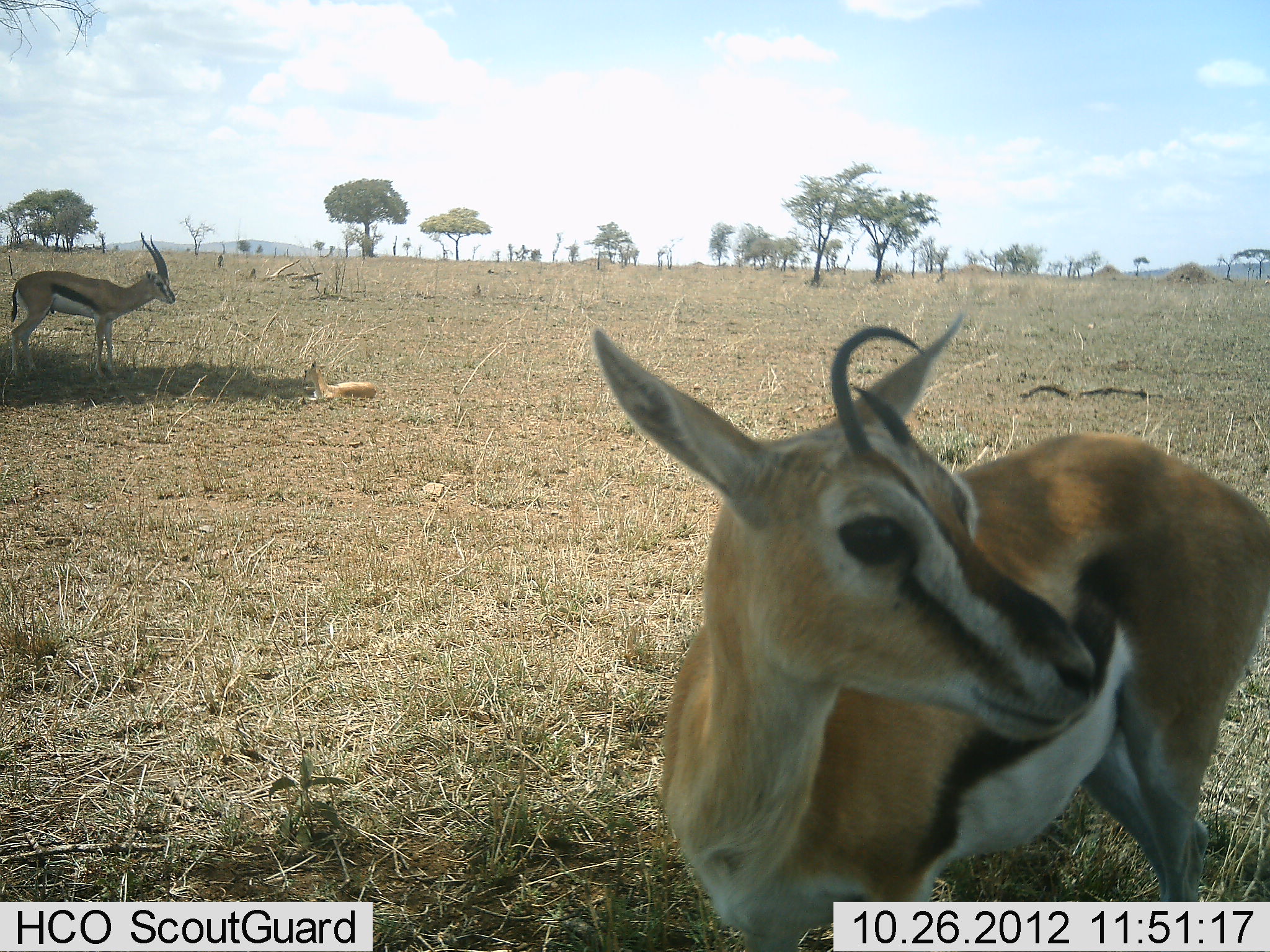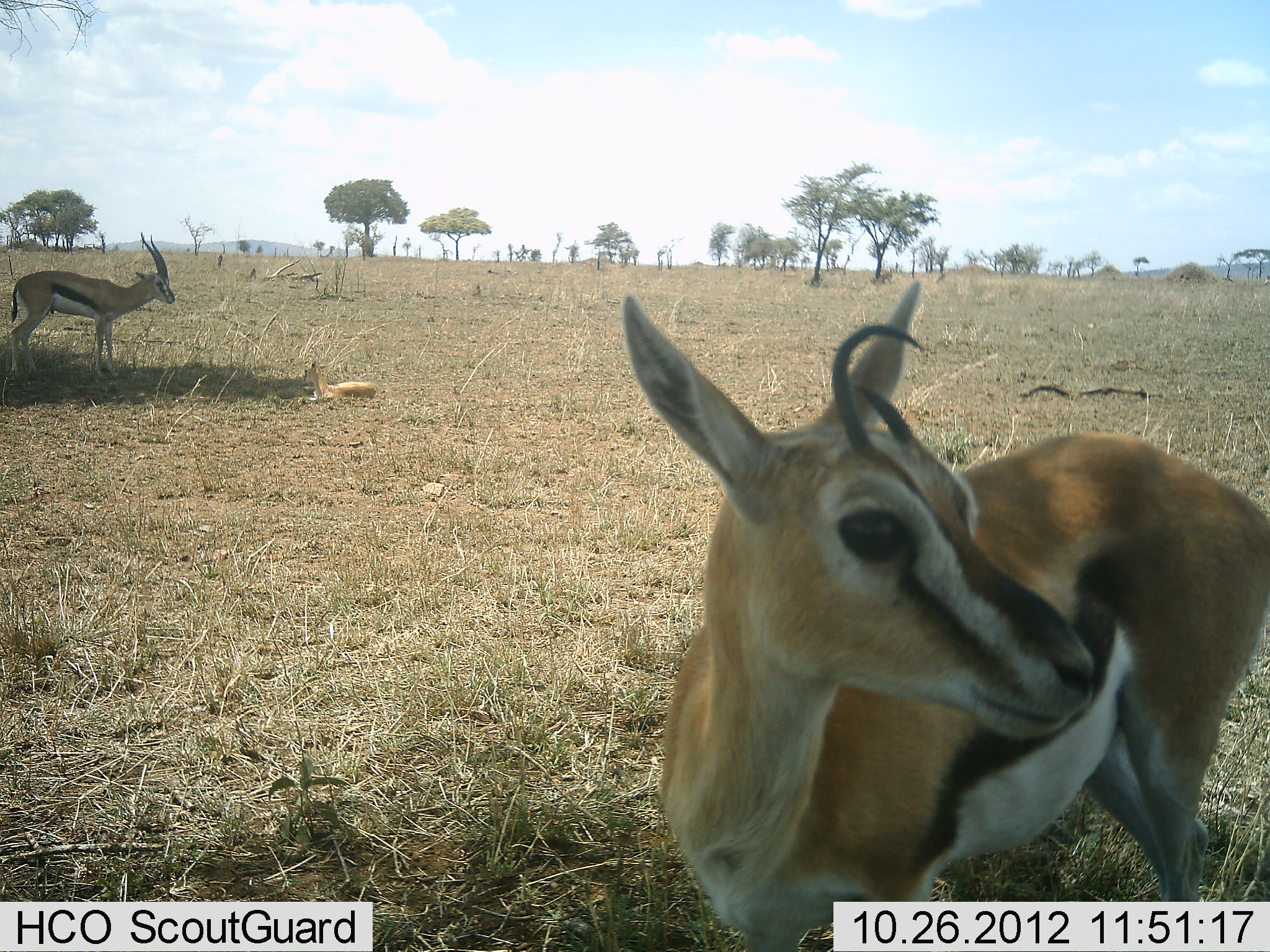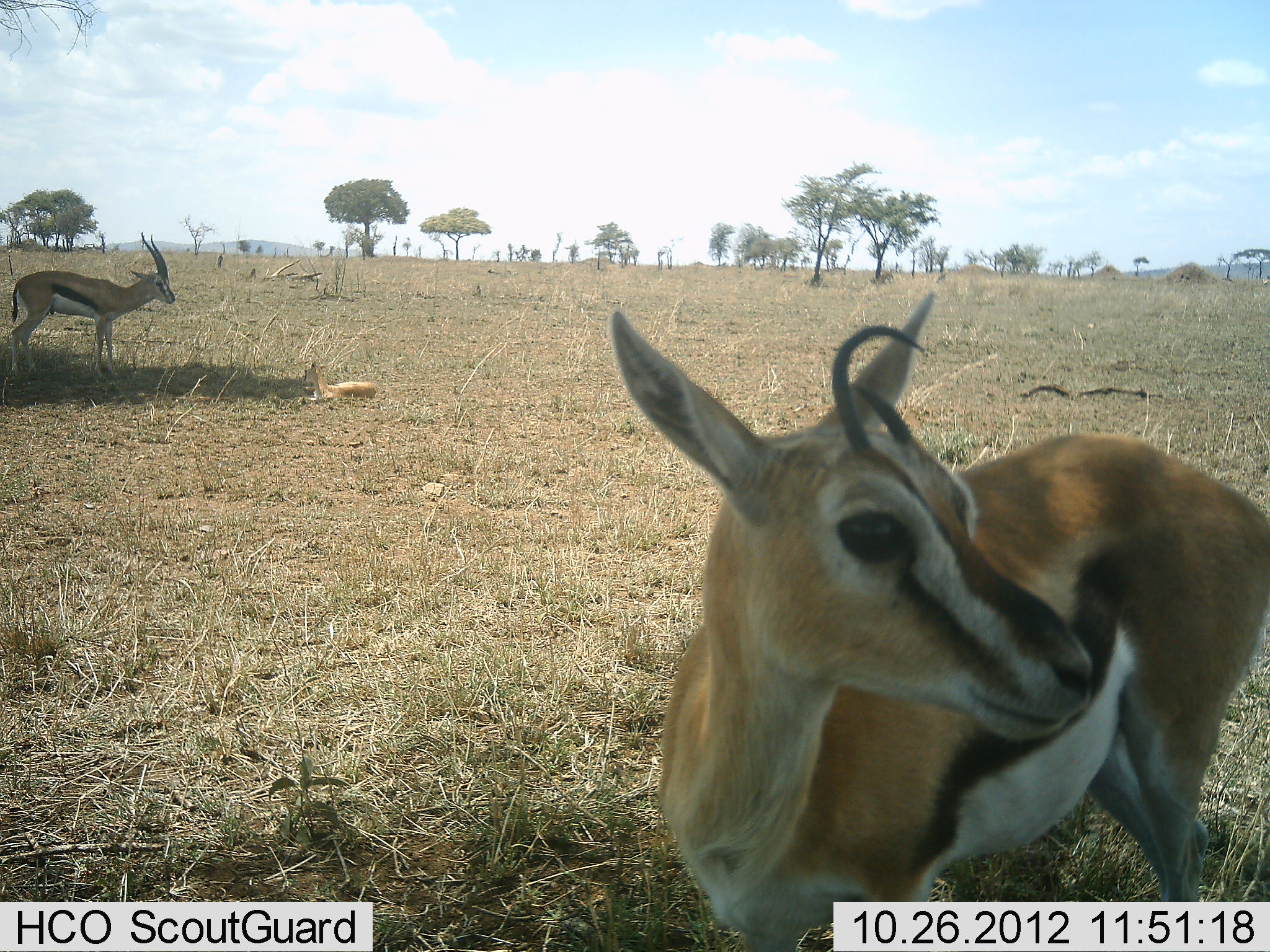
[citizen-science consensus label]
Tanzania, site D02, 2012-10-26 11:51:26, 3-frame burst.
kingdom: Animalia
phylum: Chordata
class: Mammalia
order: Artiodactyla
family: Bovidae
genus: Eudorcas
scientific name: Eudorcas thomsonii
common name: thomson's gazelle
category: gazellethomsons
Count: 2.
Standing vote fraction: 100%.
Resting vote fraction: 70%.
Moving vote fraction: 0%.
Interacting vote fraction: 0%.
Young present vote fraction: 50%.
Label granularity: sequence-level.